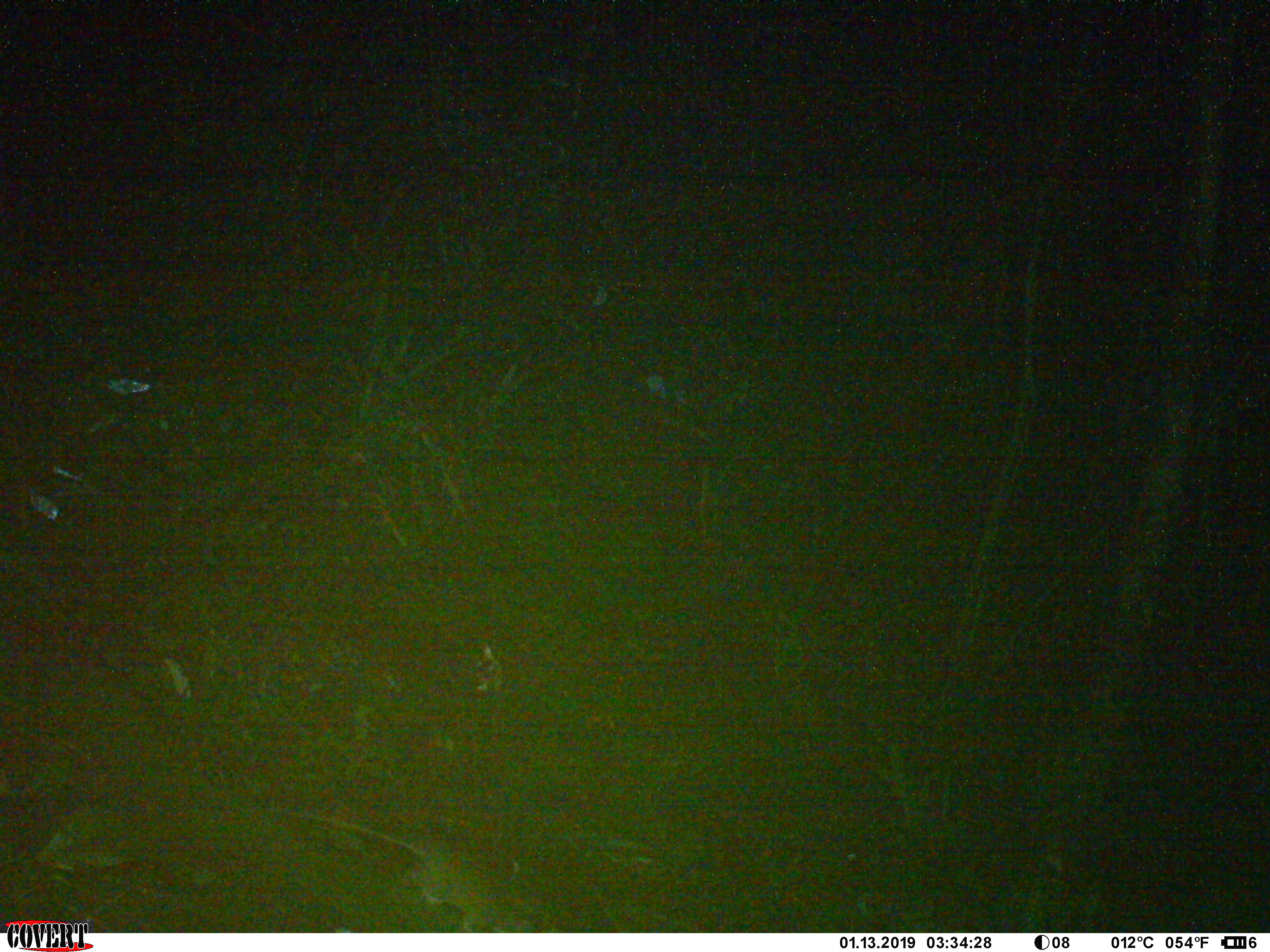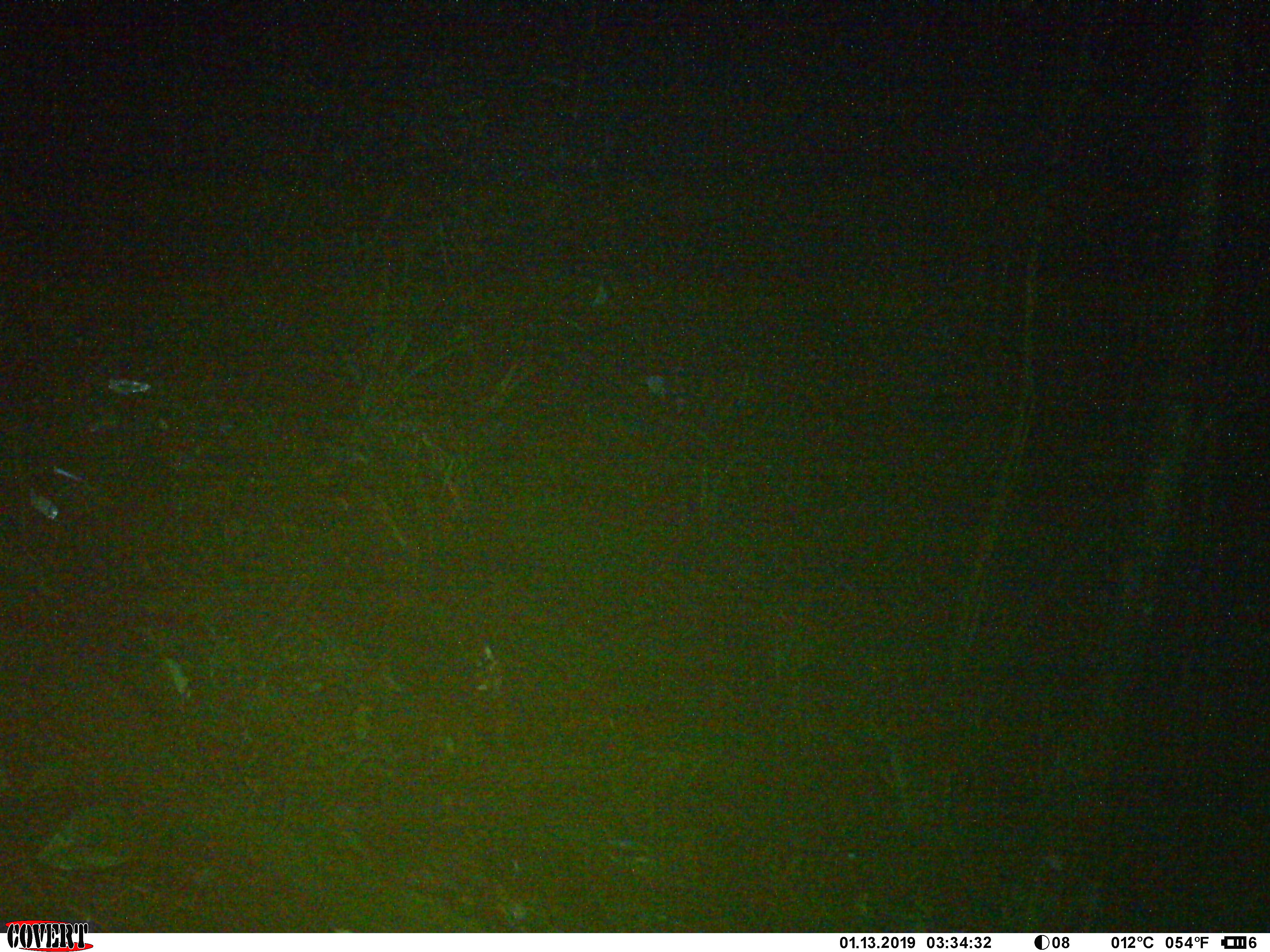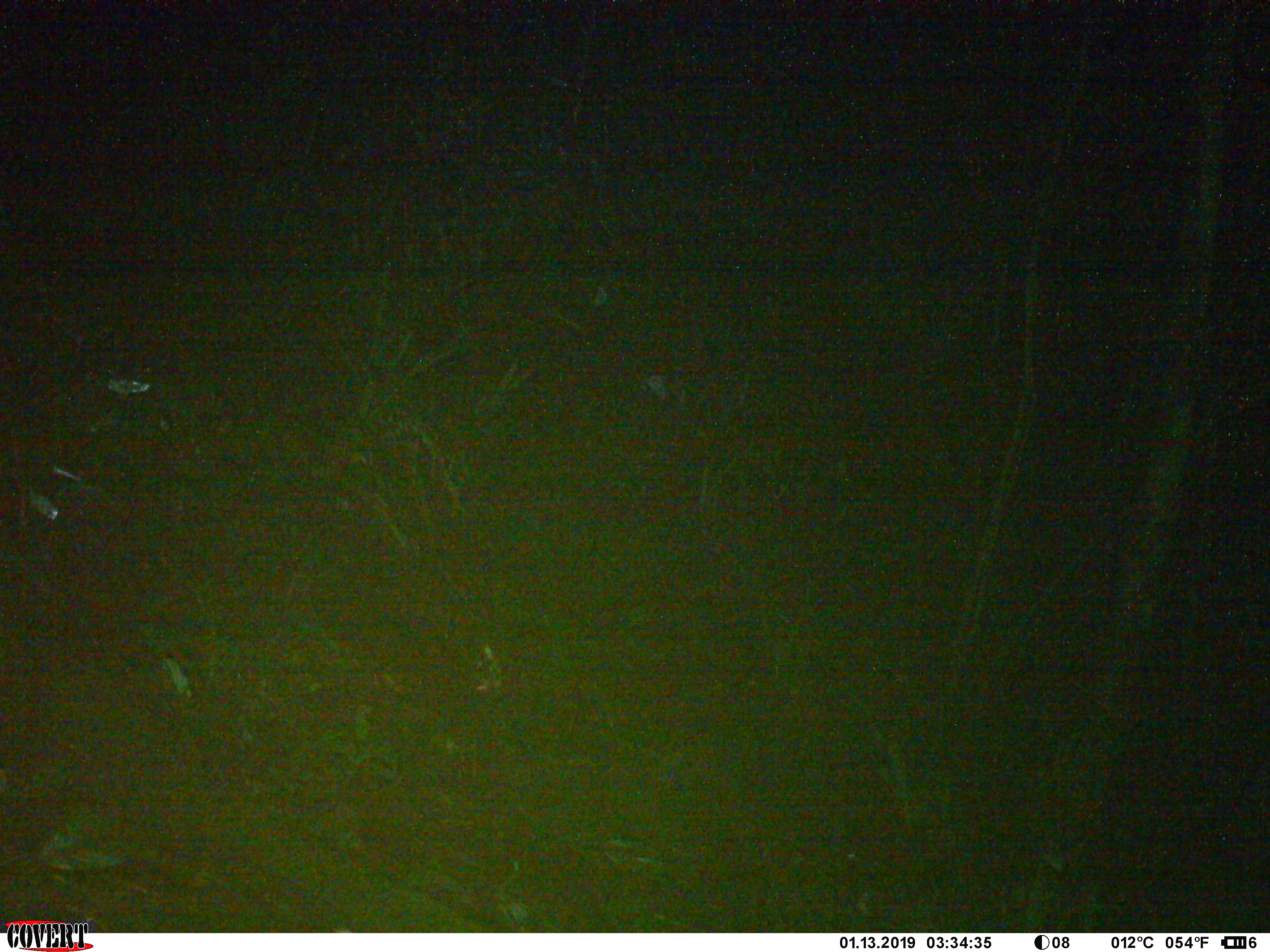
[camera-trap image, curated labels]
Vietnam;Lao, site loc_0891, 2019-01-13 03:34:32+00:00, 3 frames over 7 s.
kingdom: Animalia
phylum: Chordata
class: Mammalia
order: Rodentia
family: Muridae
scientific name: Muridae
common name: old-world mice and rats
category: unidentified murid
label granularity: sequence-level